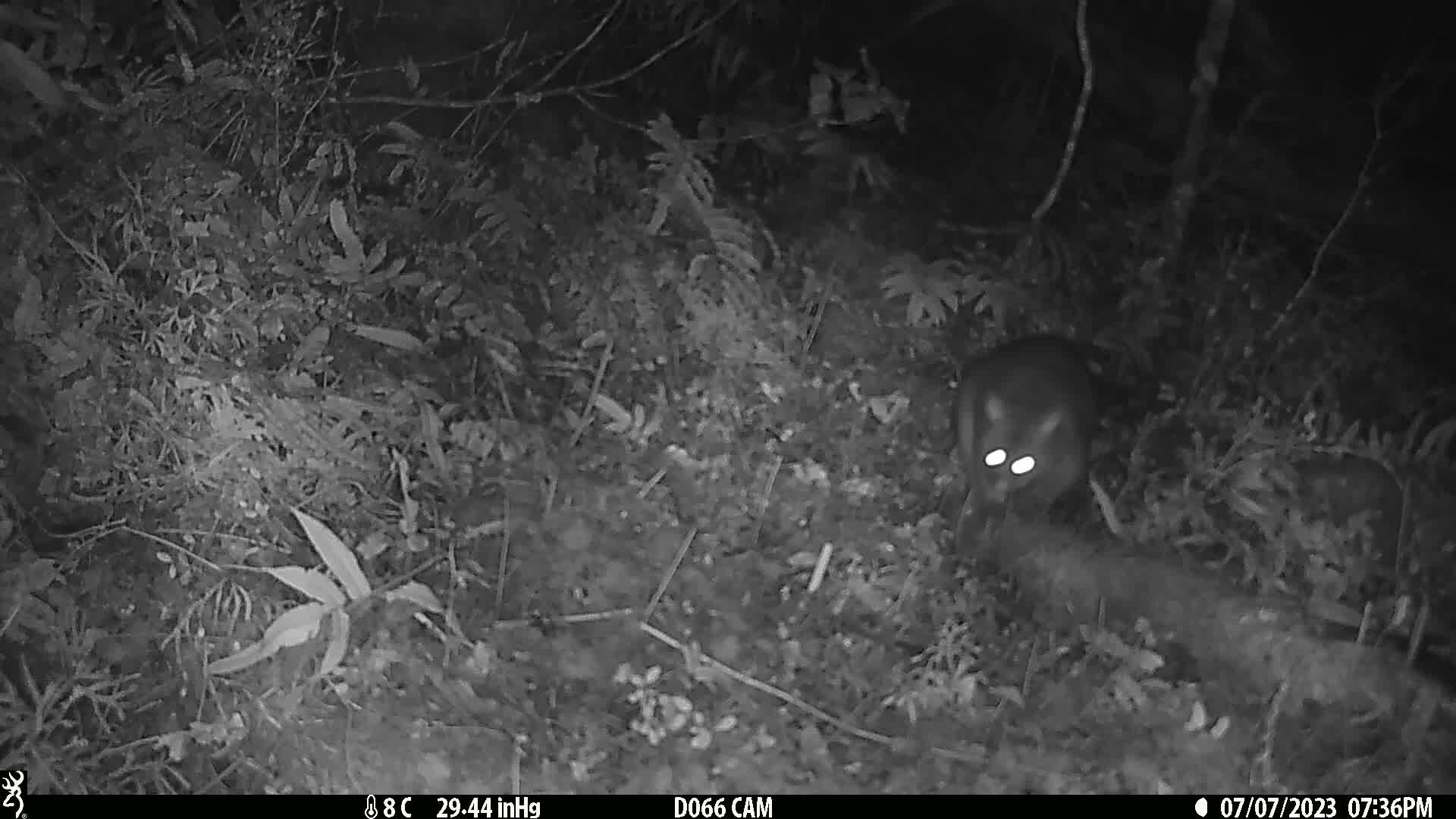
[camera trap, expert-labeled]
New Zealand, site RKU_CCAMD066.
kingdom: Animalia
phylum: Chordata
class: Mammalia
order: Diprotodontia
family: Phalangeridae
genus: Trichosurus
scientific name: Trichosurus vulpecula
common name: common brushtail possum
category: possum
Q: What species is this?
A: Possum (common brushtail possum) (Trichosurus vulpecula).